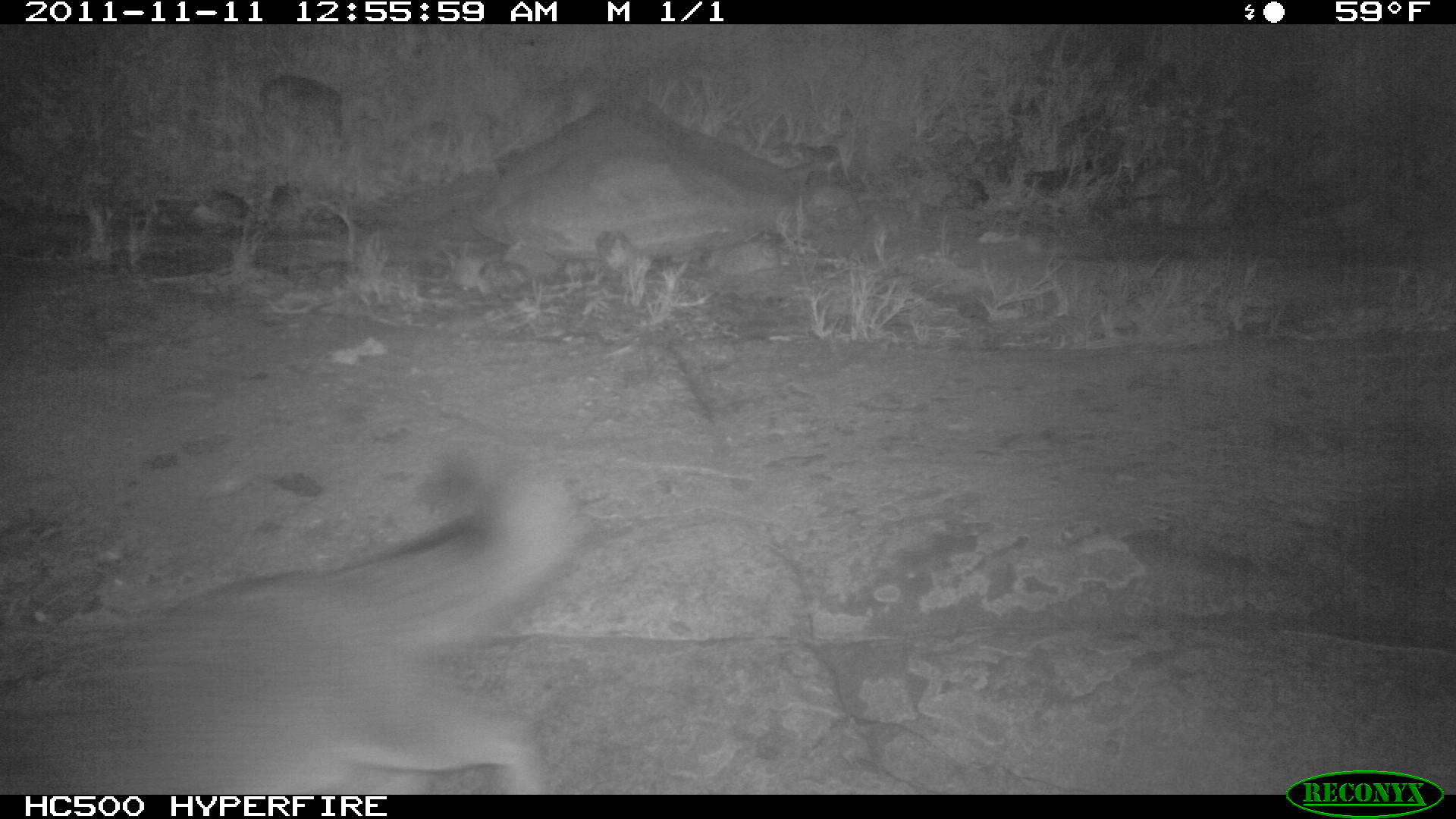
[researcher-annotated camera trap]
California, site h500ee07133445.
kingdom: Animalia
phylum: Chordata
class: Mammalia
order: Carnivora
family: Canidae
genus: Urocyon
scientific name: Urocyon littoralis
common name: island fox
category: fox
Fox (island fox) (Urocyon littoralis).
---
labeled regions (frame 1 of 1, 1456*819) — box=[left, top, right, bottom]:
fox: box=[0, 435, 582, 794]